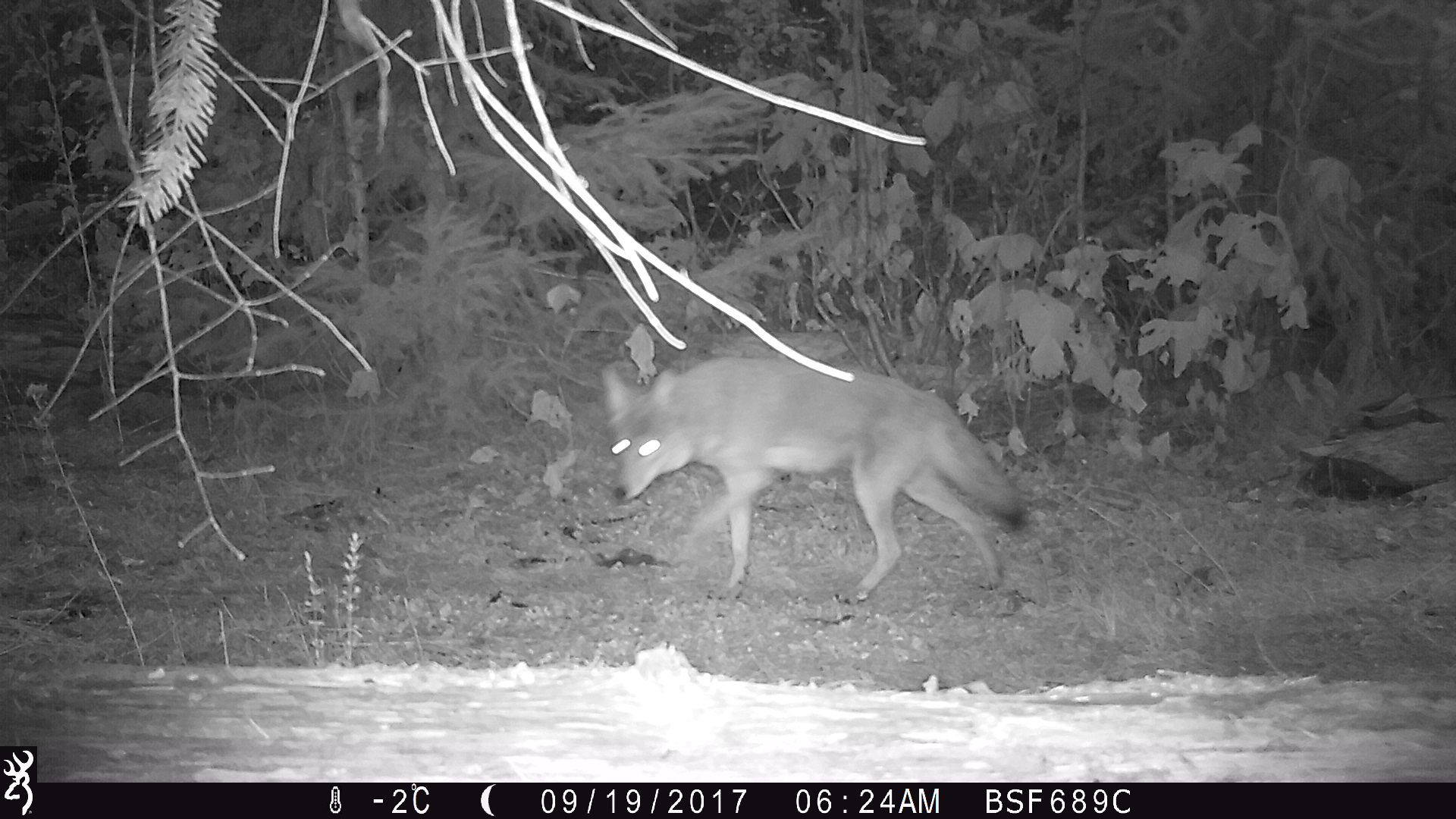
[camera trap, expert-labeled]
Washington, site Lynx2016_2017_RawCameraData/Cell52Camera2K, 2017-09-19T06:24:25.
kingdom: Animalia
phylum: Chordata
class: Mammalia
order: Carnivora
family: Canidae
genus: Canis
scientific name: Canis latrans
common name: coyote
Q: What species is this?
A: Canis latrans (coyote).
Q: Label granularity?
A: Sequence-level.